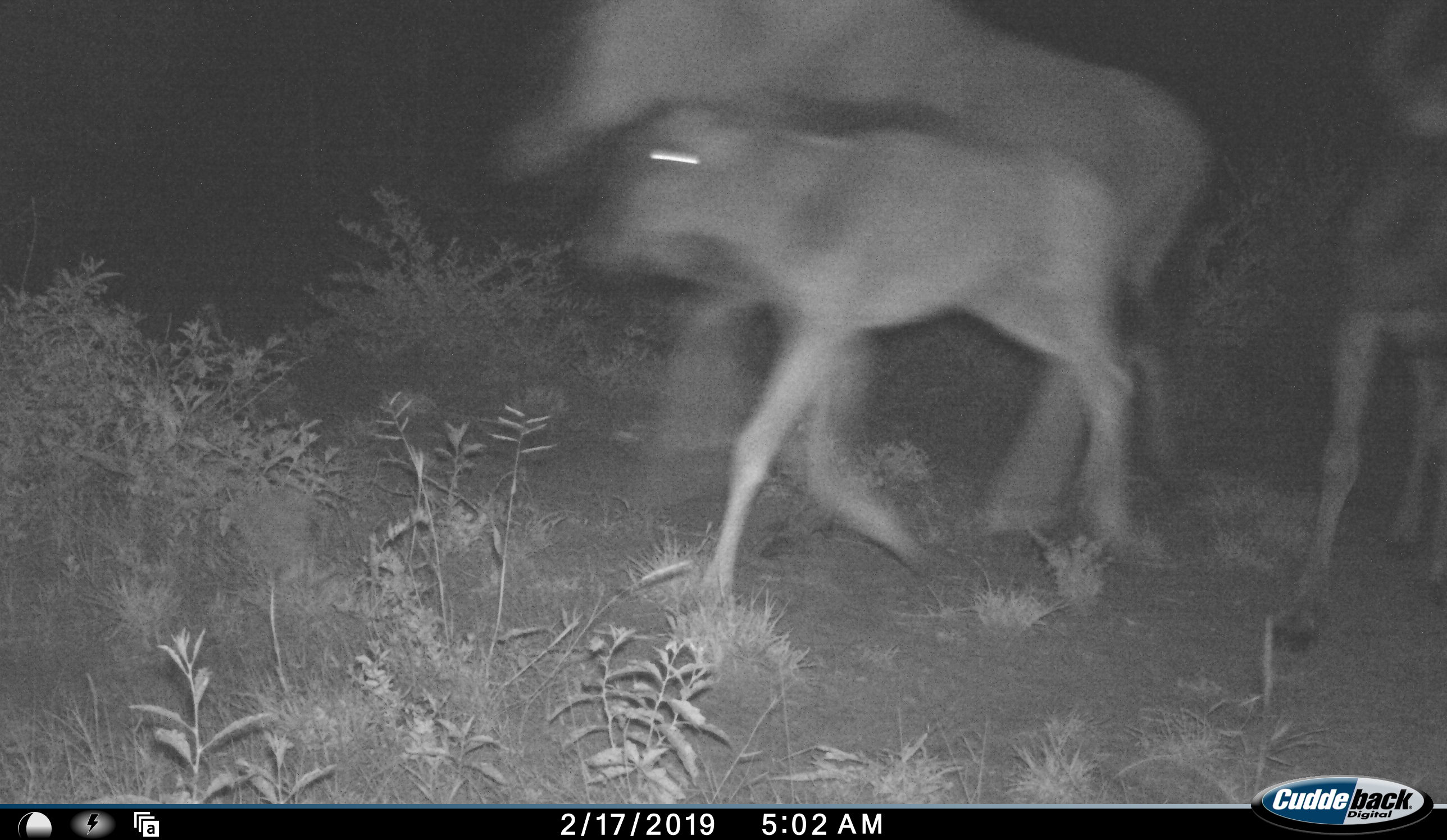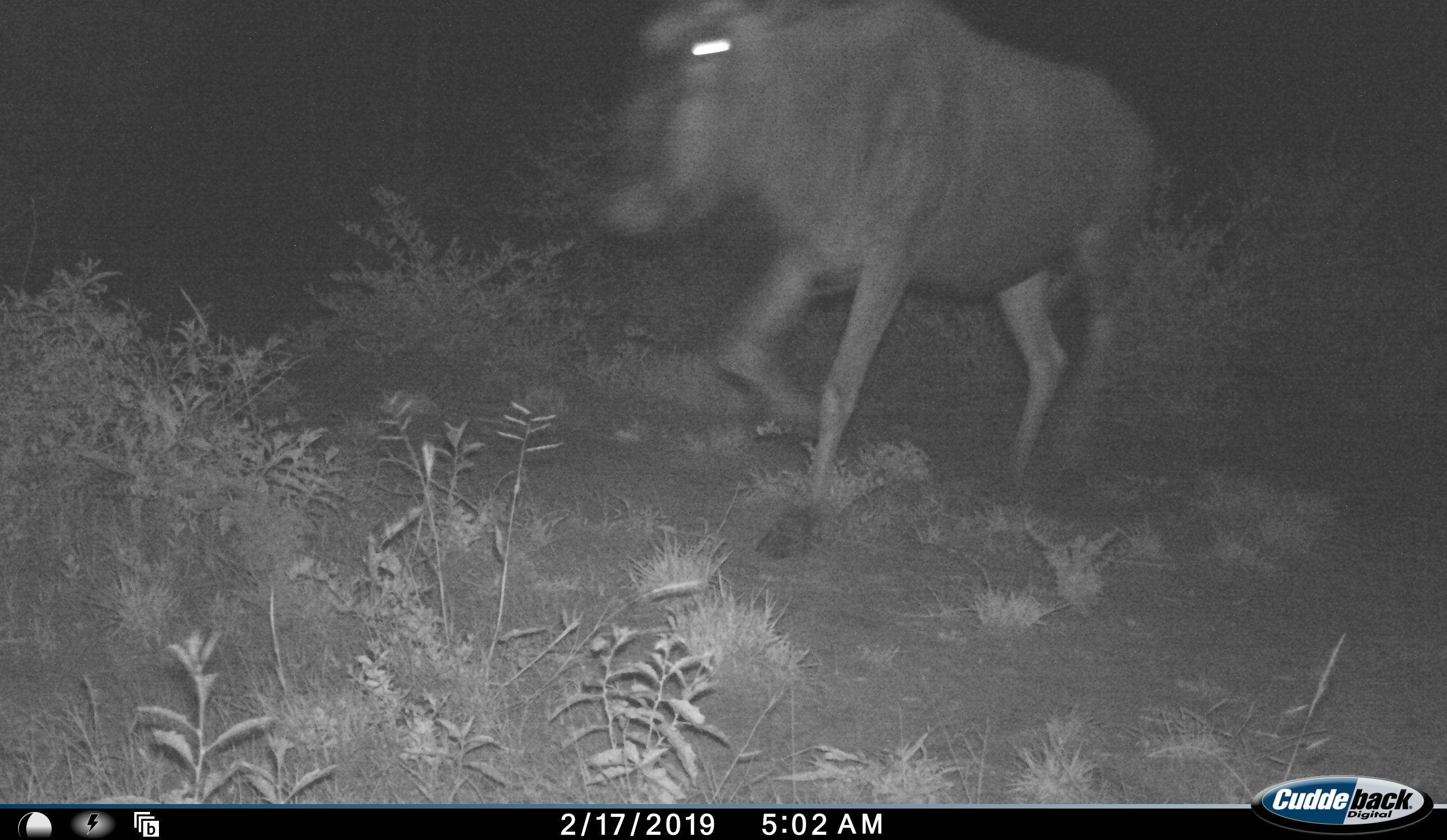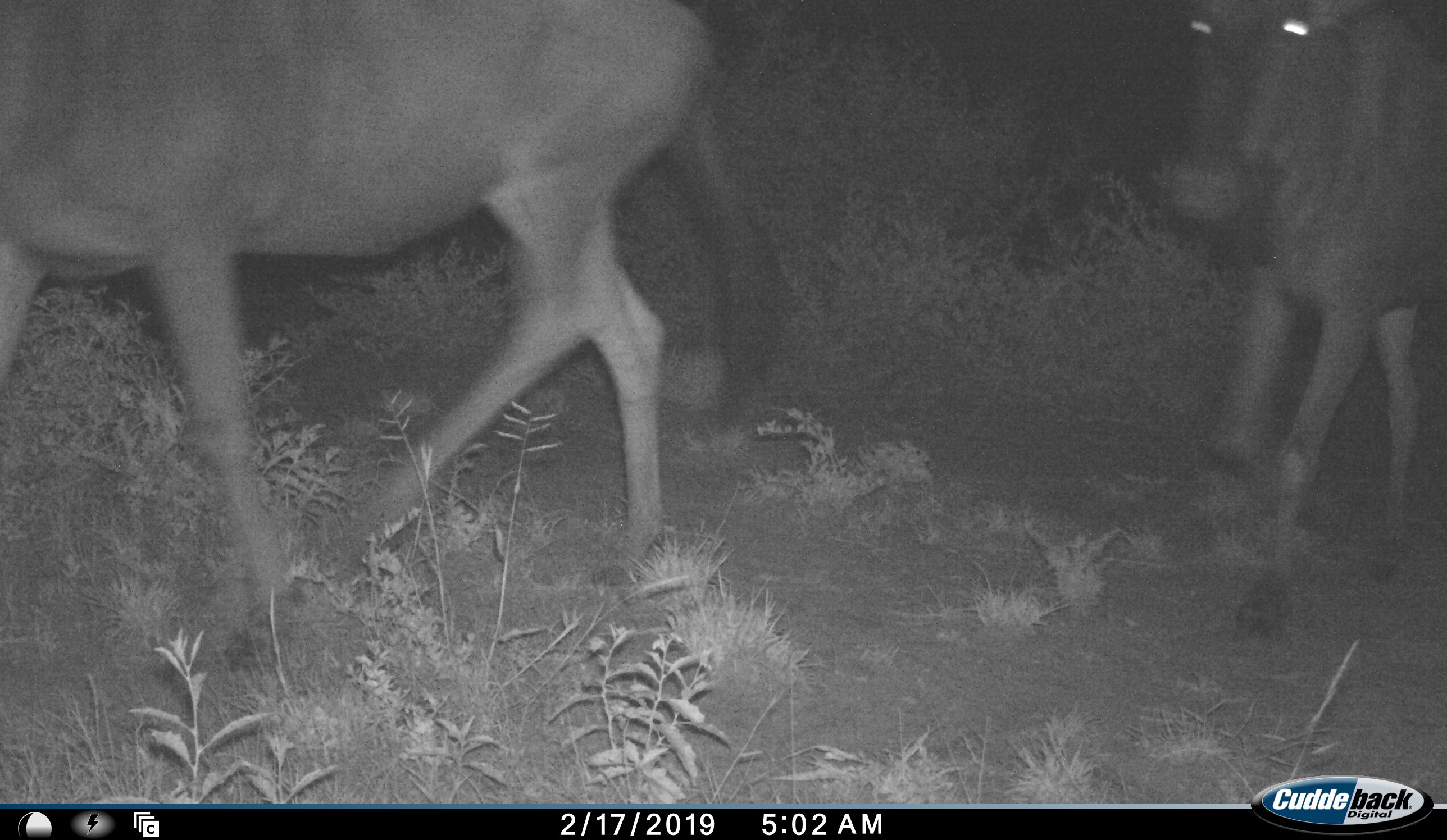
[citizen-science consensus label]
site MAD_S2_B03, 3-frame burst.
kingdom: Animalia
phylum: Chordata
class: Mammalia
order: Artiodactyla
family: Bovidae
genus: Connochaetes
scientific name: Connochaetes taurinus taurinus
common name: blue wildebeest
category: wildebeestblue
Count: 4.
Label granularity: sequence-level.